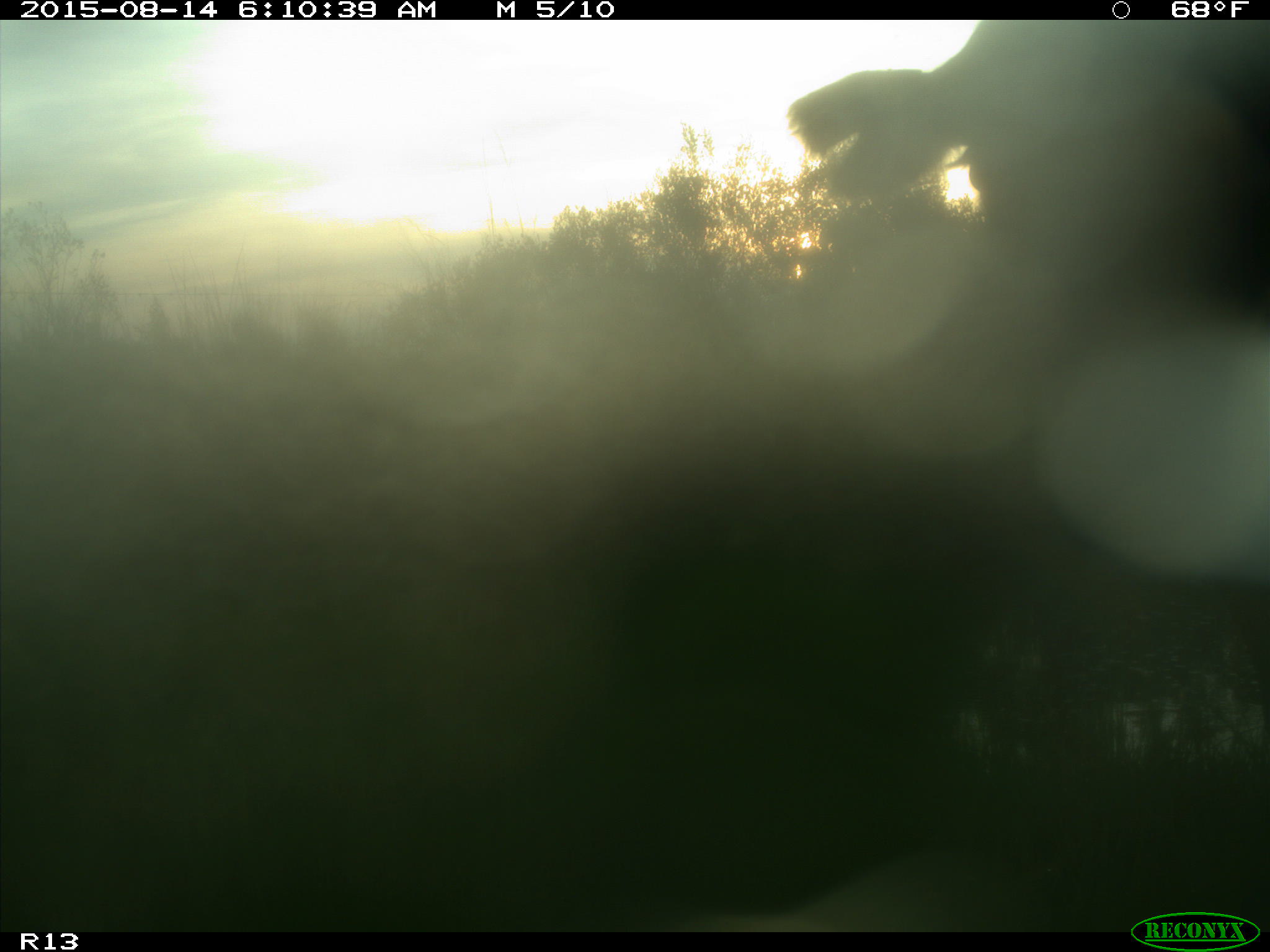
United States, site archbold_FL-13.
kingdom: Animalia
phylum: Chordata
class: Mammalia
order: Artiodactyla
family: Bovidae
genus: Bos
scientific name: Bos taurus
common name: domestic cow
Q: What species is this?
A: Bos taurus (domestic cow).